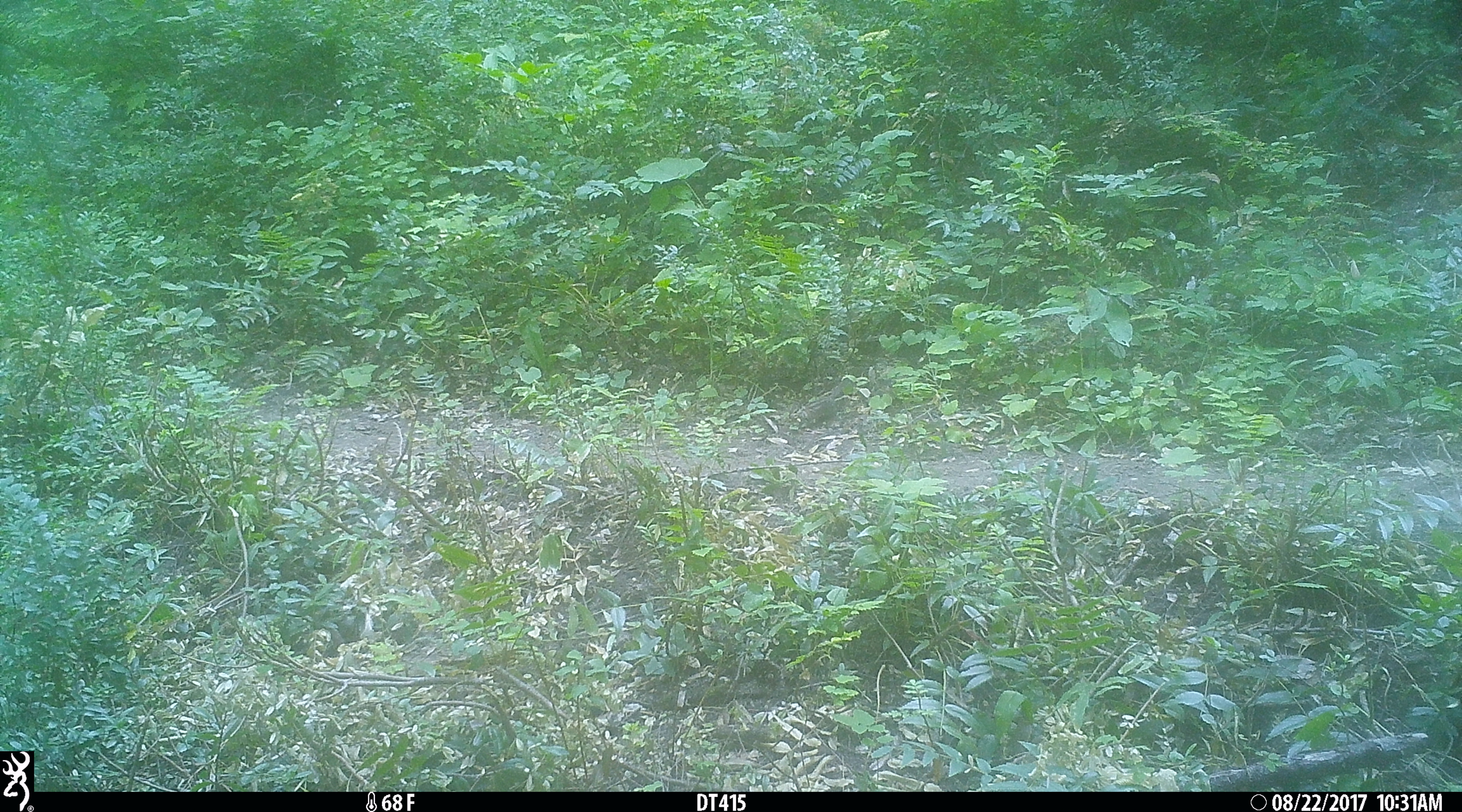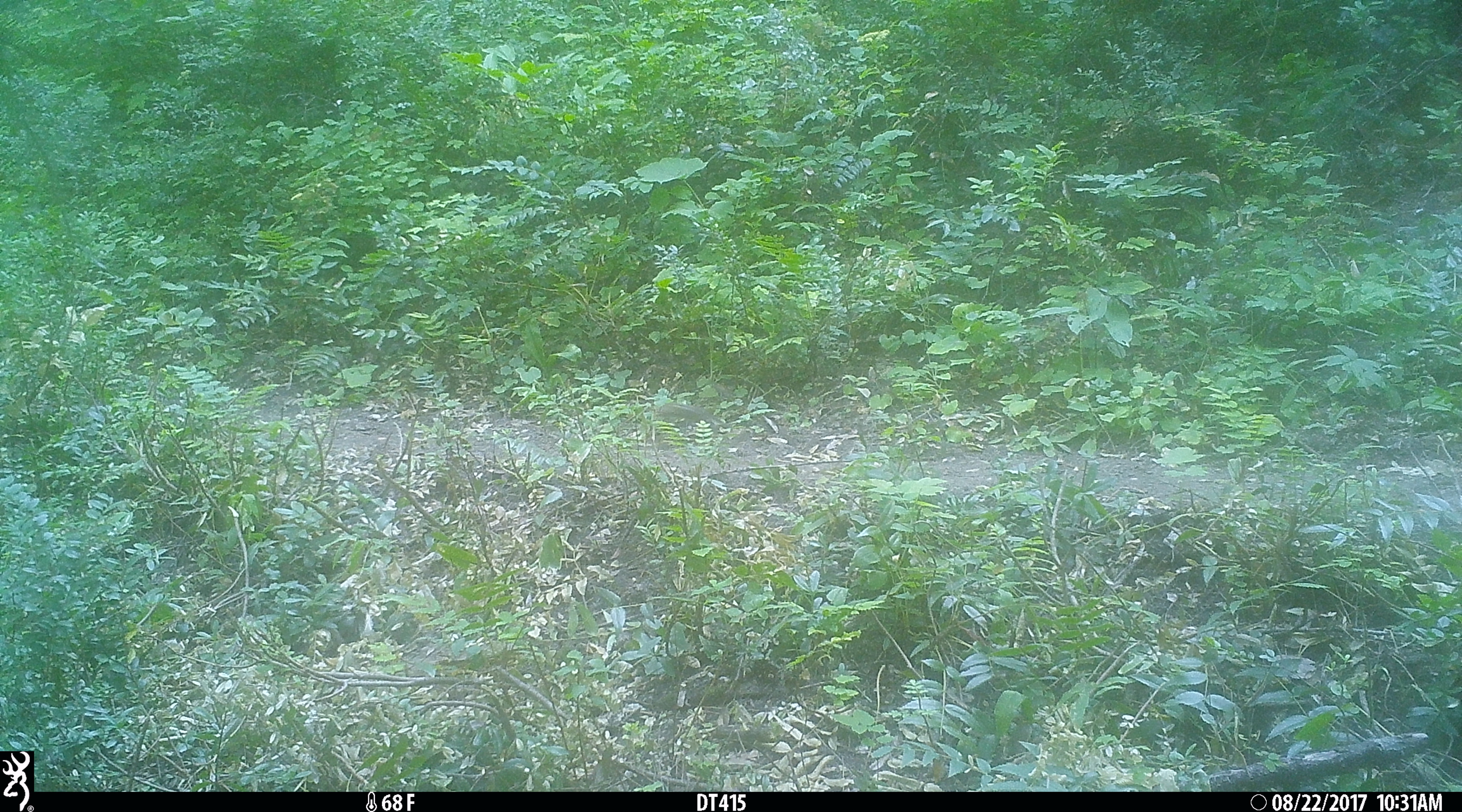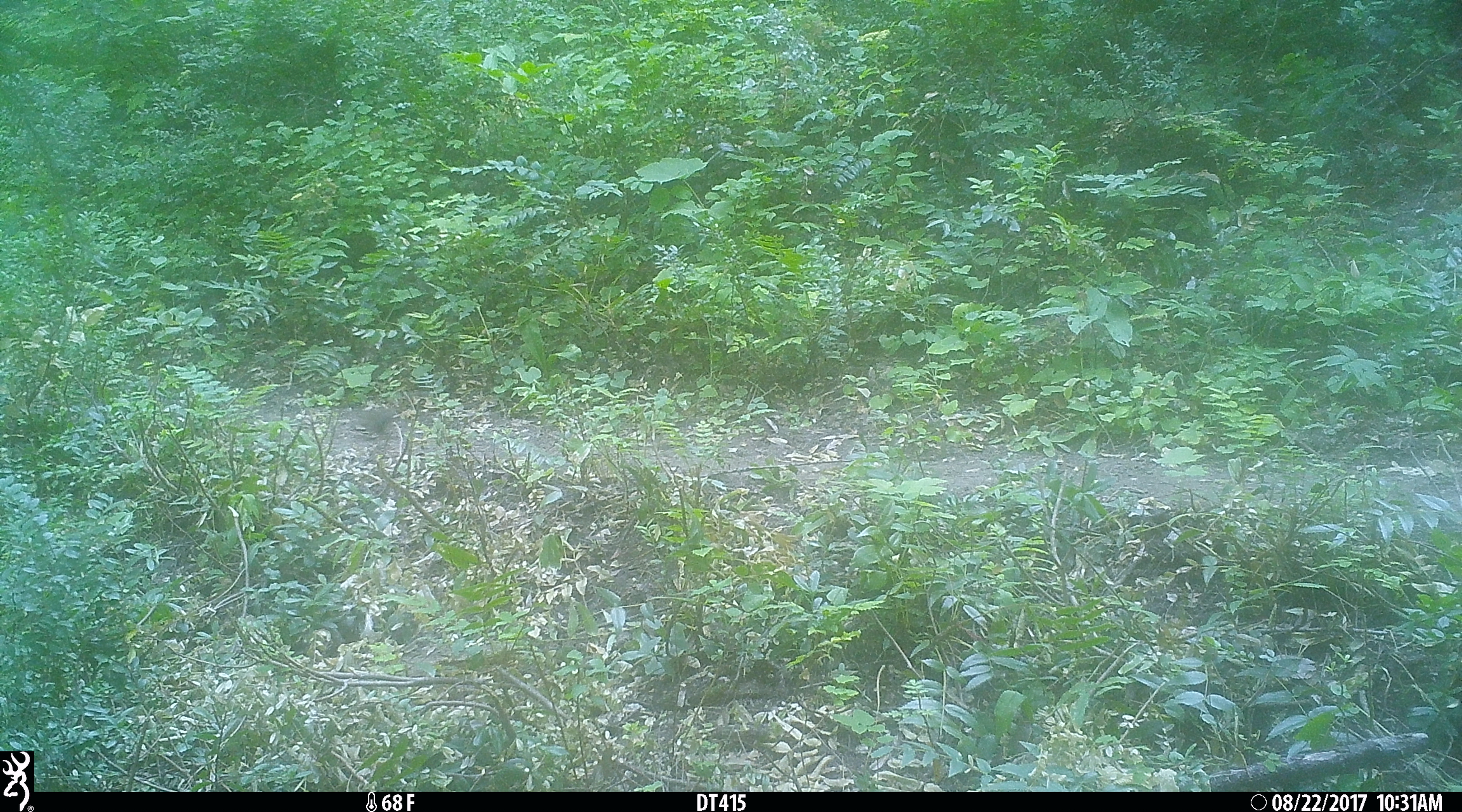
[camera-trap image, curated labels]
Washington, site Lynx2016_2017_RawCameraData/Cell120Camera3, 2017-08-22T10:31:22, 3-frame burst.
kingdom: Animalia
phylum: Chordata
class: Mammalia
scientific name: Mammalia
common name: small mammal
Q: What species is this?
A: Small mammal (Mammalia).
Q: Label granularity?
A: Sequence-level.